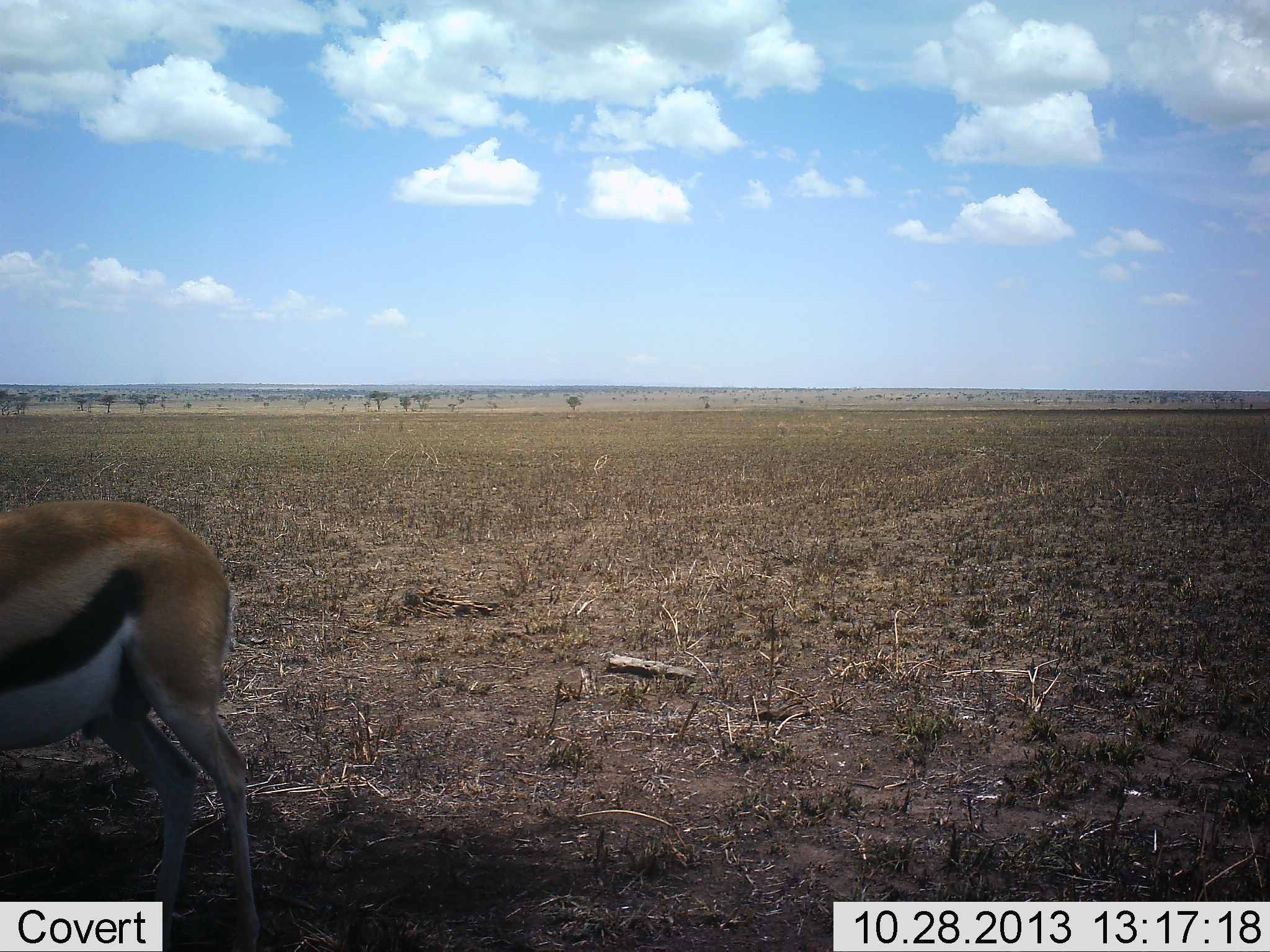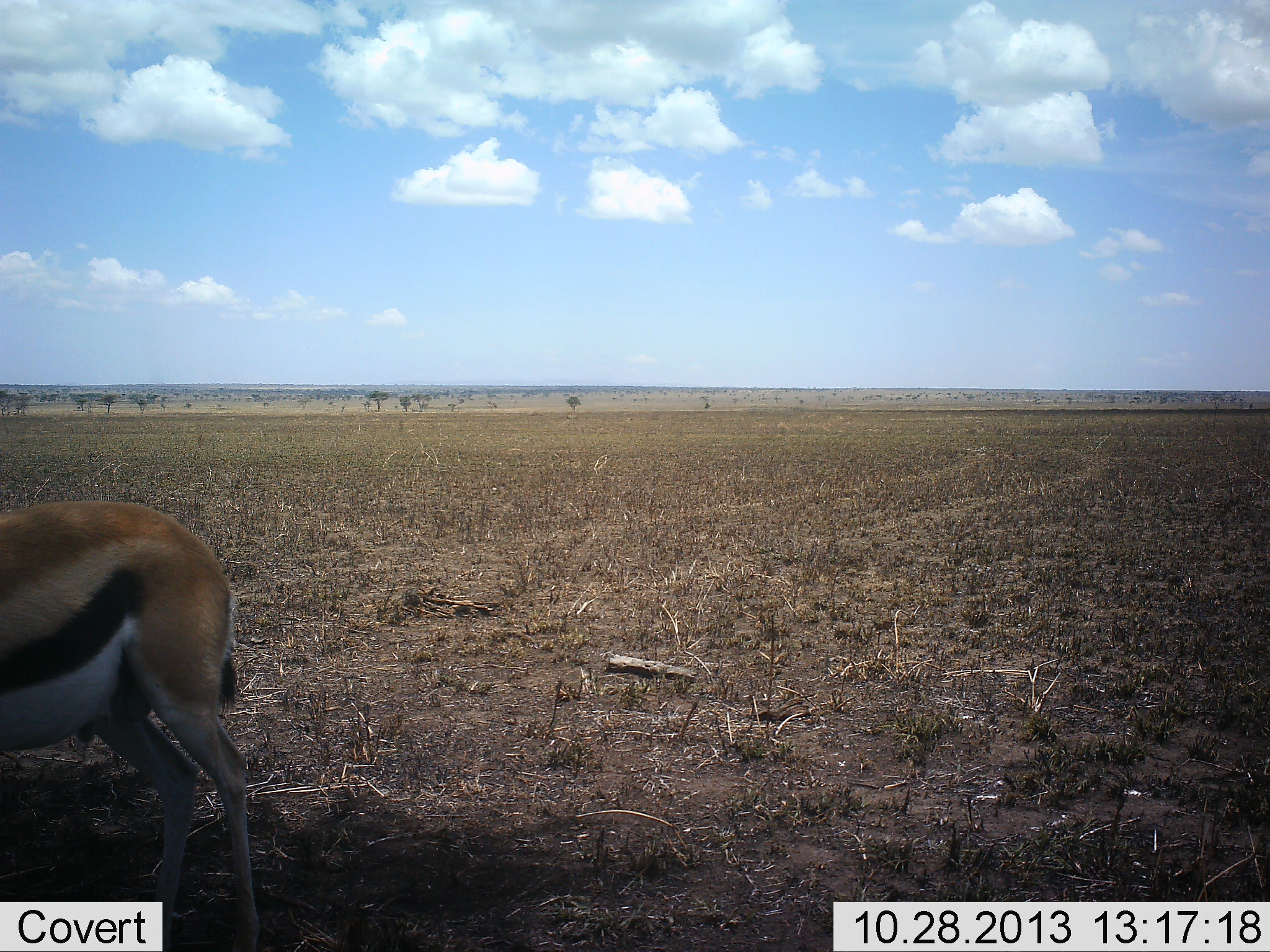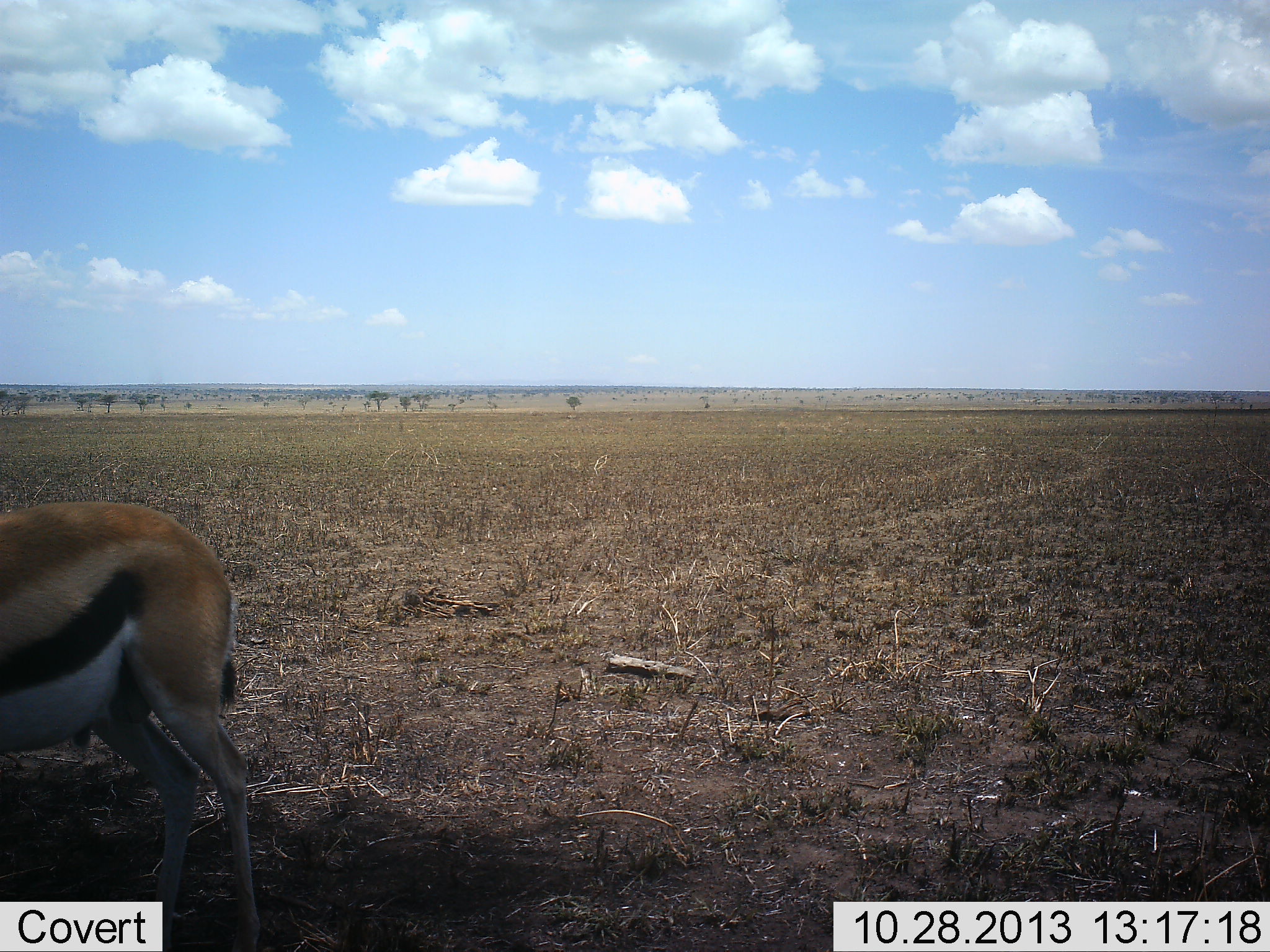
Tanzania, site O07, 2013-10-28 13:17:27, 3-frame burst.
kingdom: Animalia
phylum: Chordata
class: Mammalia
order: Artiodactyla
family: Bovidae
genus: Eudorcas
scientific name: Eudorcas thomsonii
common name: thomson's gazelle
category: gazellethomsons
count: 1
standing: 90%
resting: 10%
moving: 0%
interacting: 0%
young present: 0%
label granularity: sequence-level